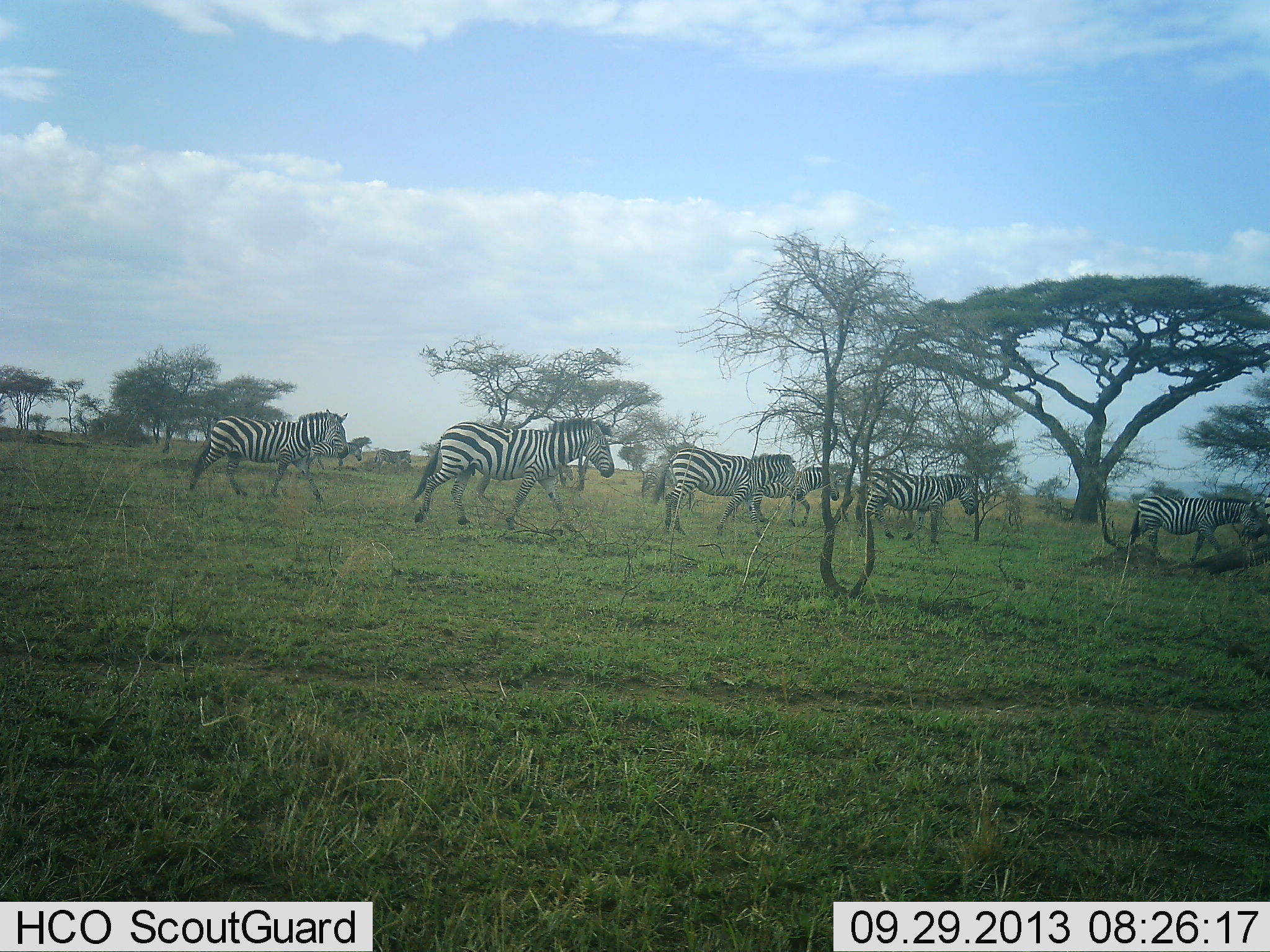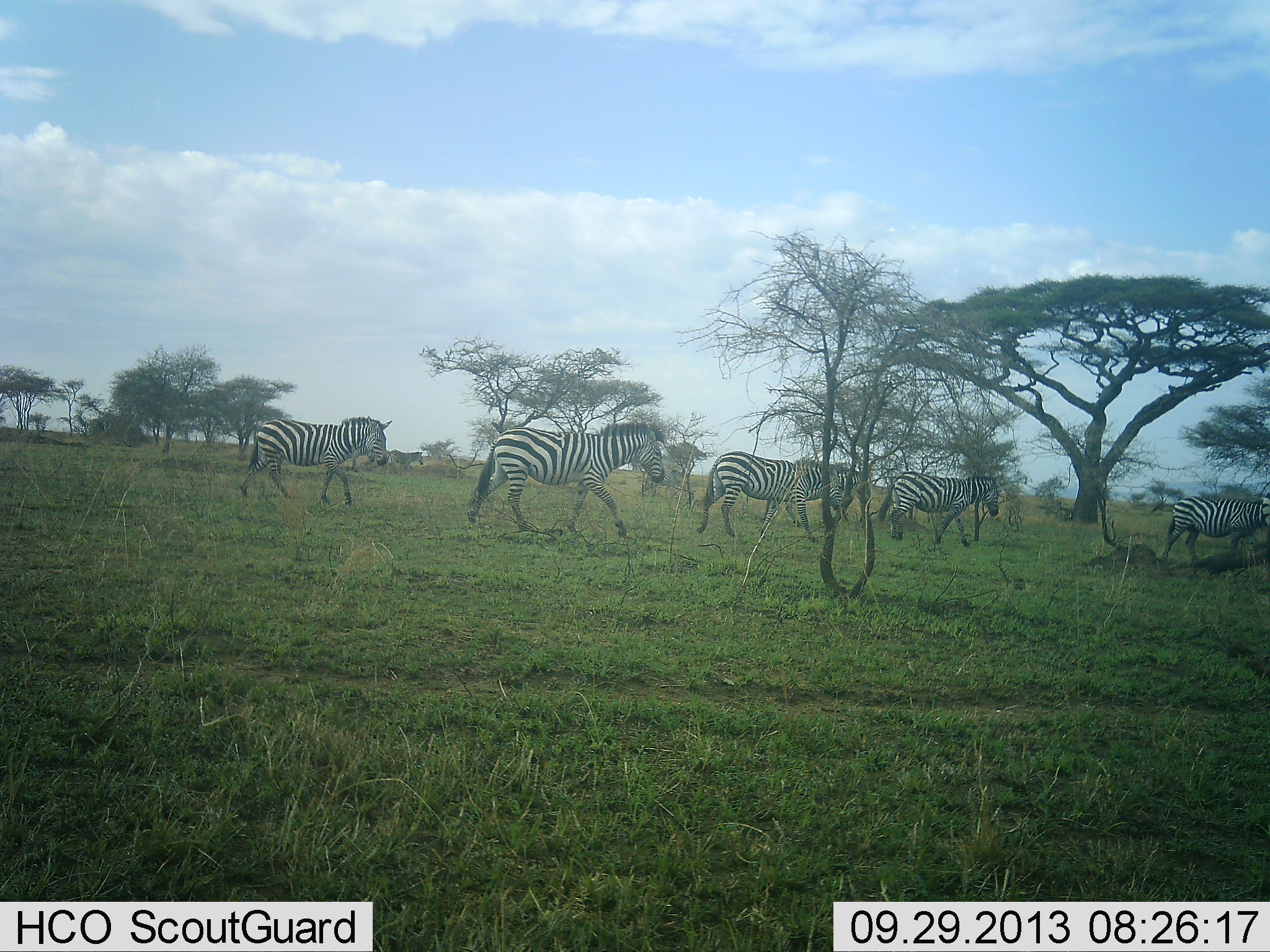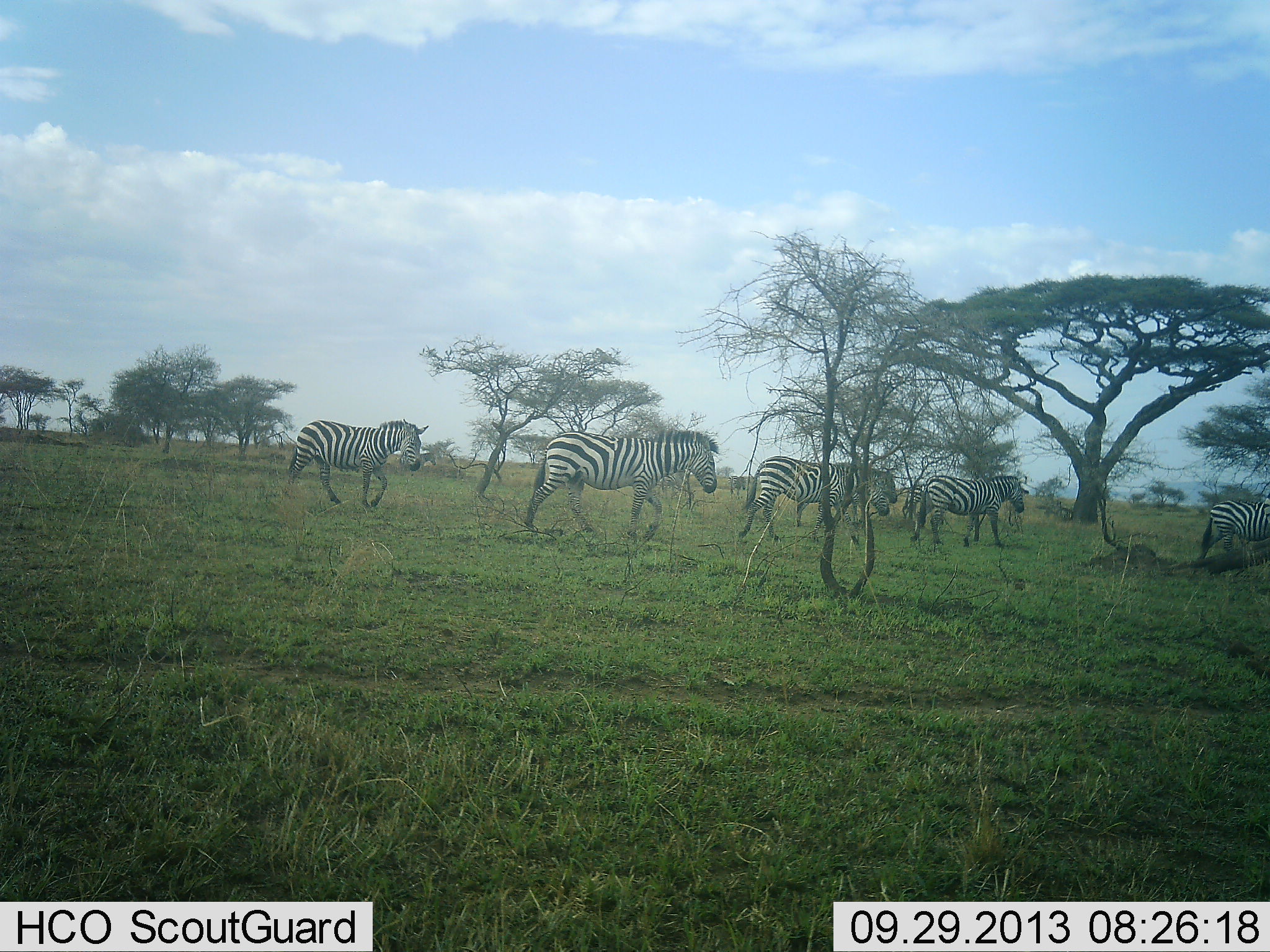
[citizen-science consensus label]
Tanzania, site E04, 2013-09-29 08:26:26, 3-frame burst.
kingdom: Animalia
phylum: Chordata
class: Mammalia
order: Perissodactyla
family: Equidae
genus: Equus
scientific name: Equus quagga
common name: plains zebra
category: zebra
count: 6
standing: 0%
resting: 0%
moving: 100%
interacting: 0%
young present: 0%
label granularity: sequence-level